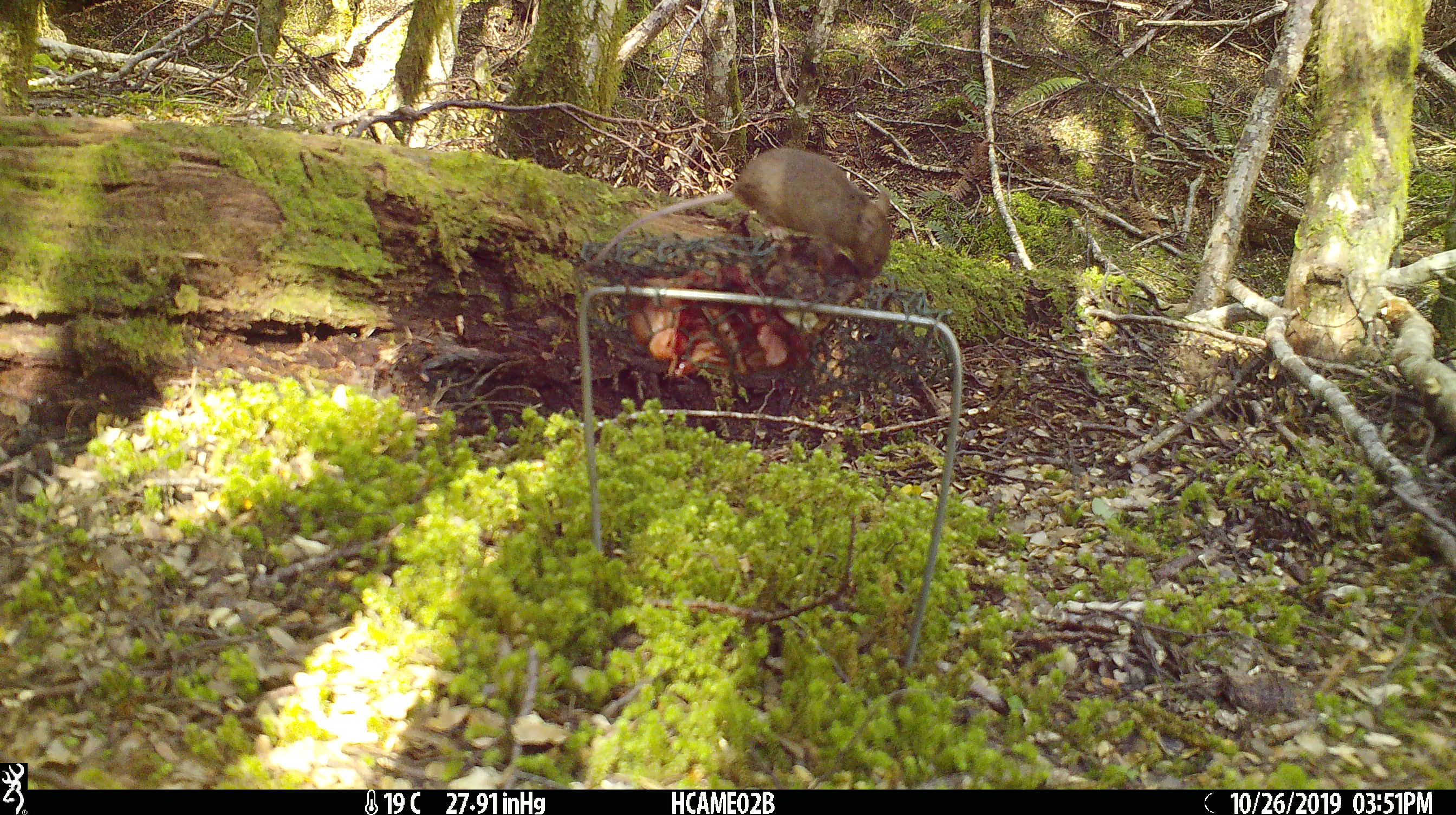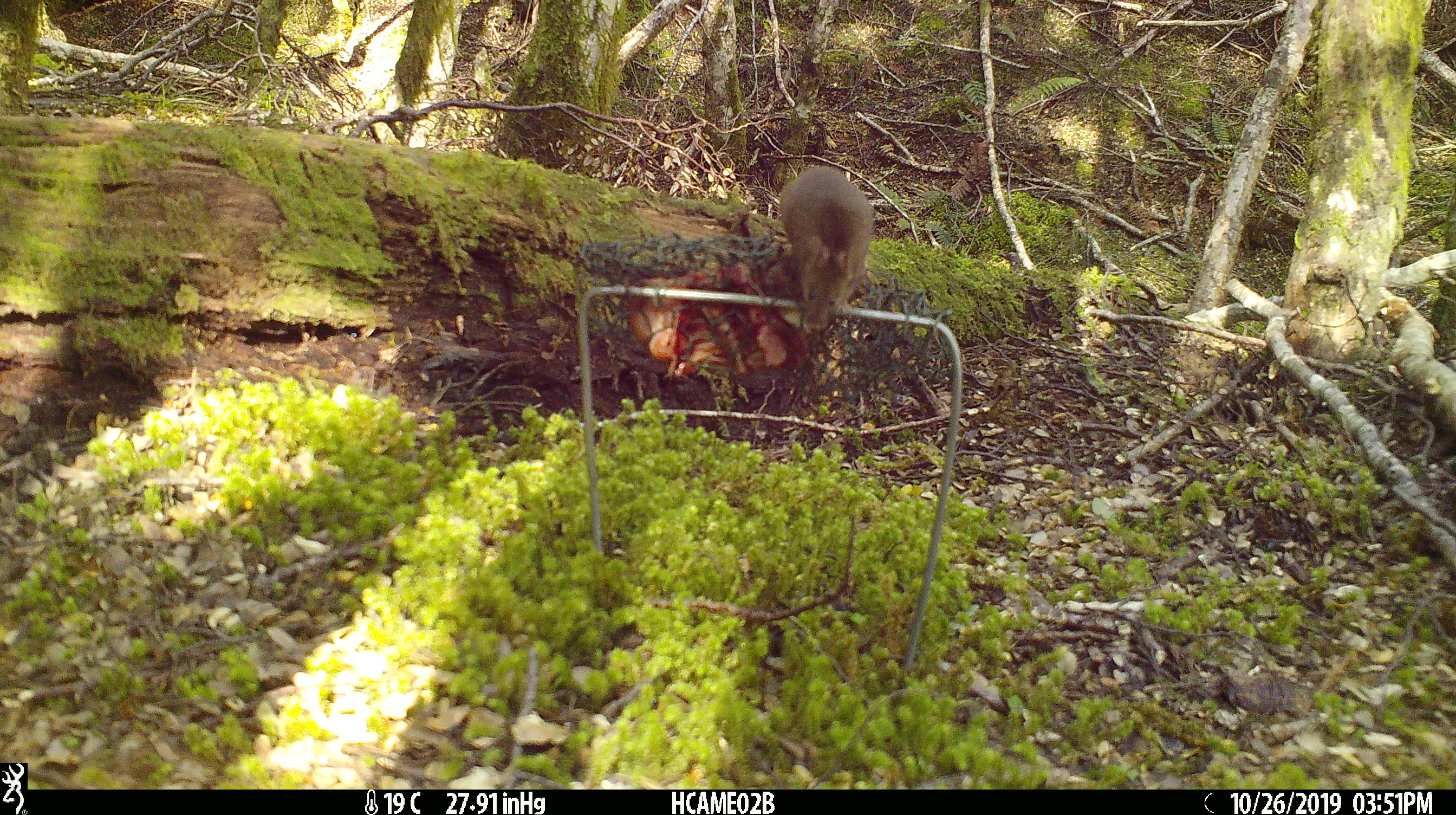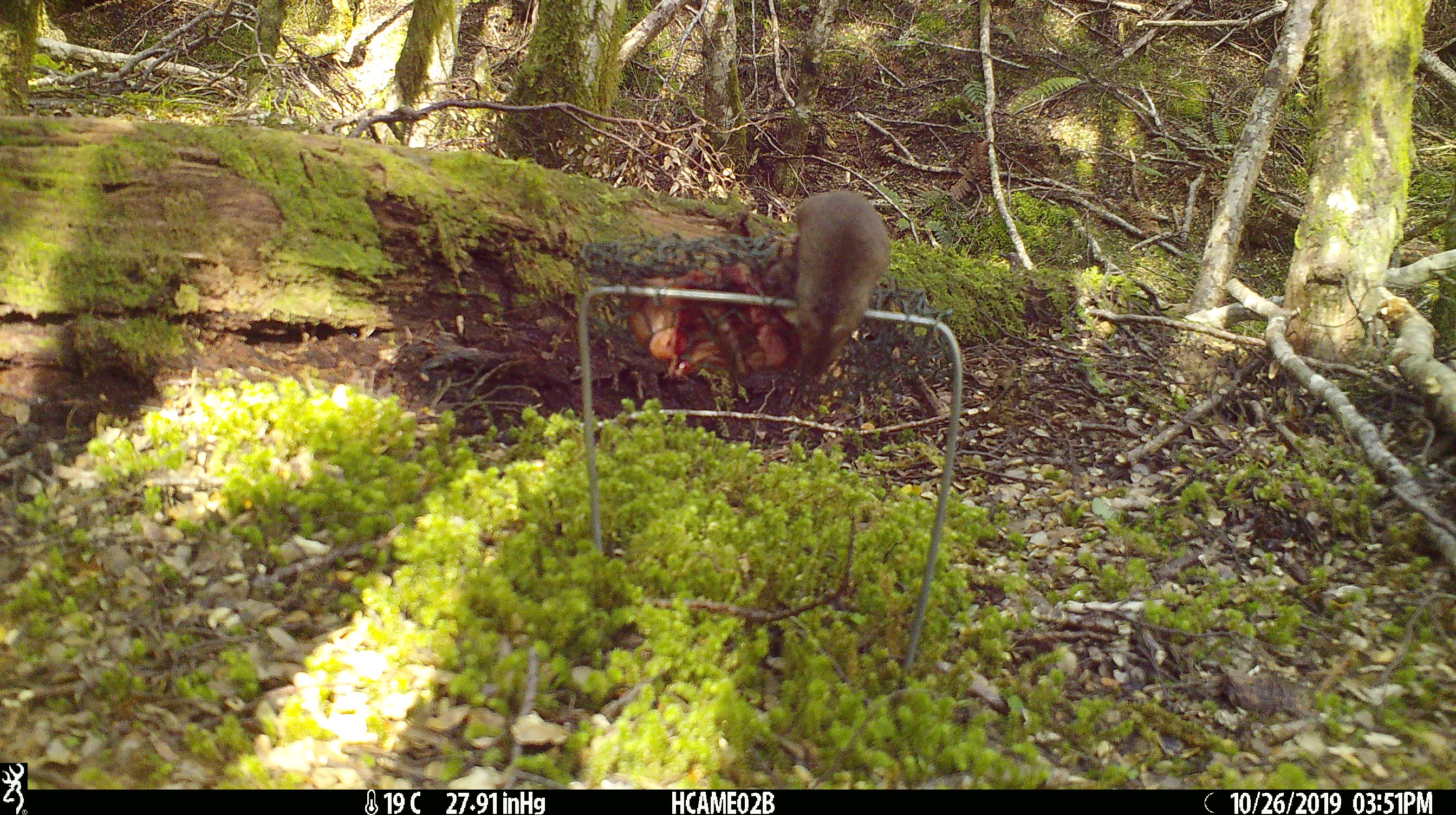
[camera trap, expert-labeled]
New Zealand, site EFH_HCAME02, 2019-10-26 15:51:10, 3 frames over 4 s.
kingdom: Animalia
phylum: Chordata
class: Mammalia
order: Rodentia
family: Muridae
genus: Mus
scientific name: Mus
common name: mouse